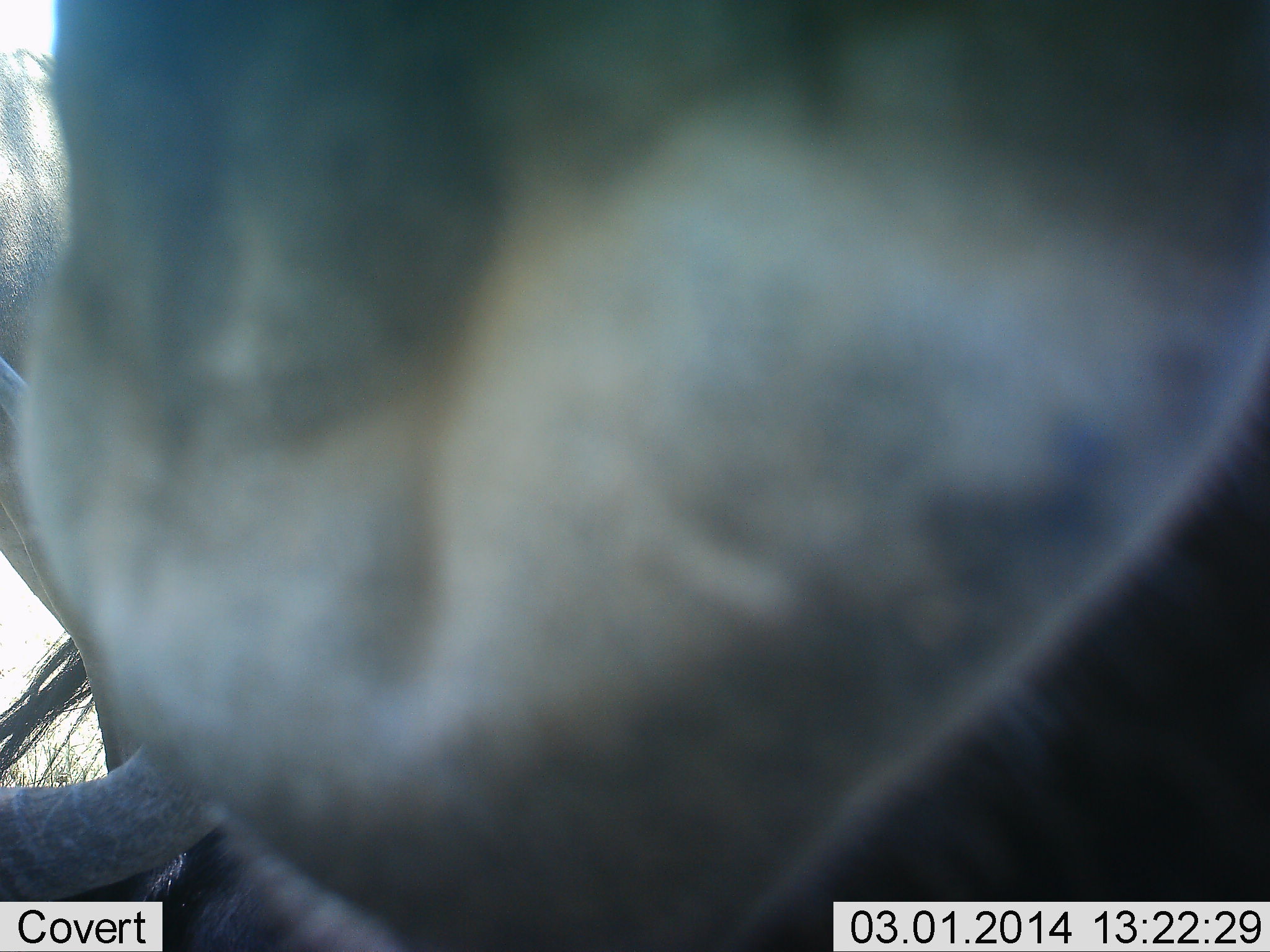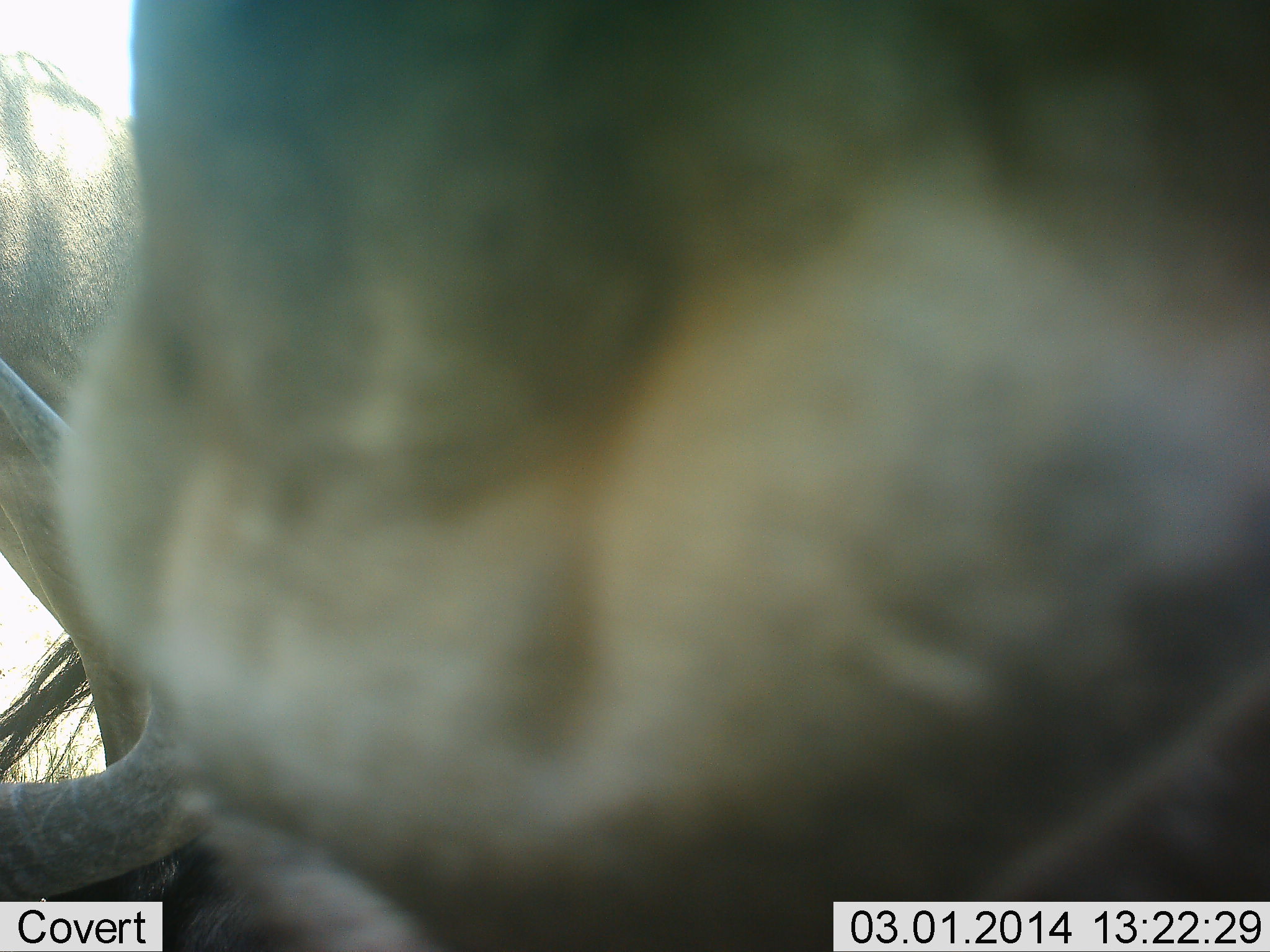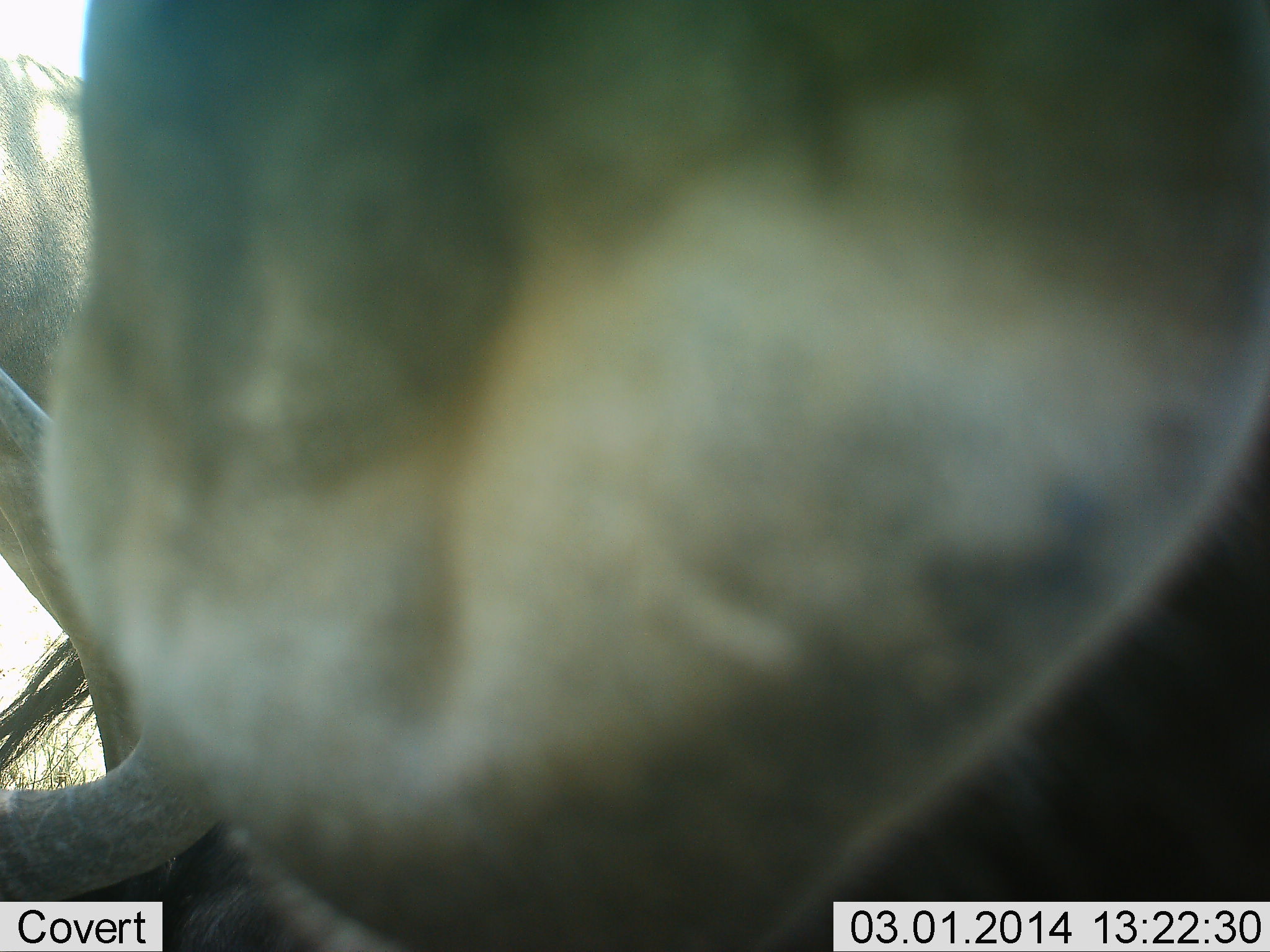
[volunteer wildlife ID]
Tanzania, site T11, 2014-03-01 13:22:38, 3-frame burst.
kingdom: Animalia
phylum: Chordata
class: Mammalia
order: Artiodactyla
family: Bovidae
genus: Connochaetes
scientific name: Connochaetes taurinus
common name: blue wildebeest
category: wildebeest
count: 2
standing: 80%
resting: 20%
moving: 20%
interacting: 10%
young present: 0%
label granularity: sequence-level